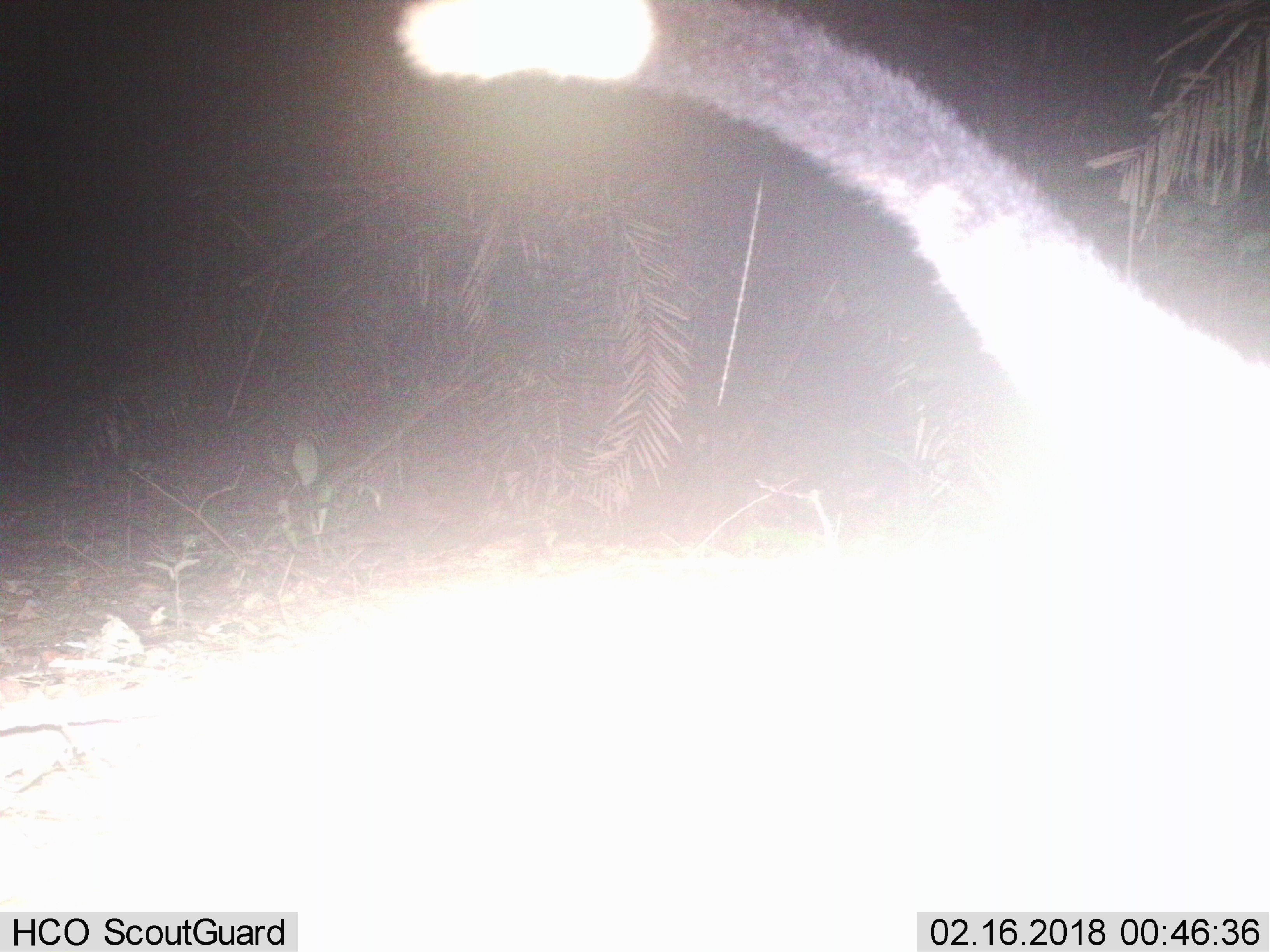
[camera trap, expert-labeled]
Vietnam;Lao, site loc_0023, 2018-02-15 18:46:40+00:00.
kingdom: Animalia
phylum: Chordata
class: Mammalia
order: Carnivora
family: Viverridae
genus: Paradoxurus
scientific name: Paradoxurus hermaphroditus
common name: common palm civet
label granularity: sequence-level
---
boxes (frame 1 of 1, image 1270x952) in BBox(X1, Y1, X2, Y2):
common palm civet: BBox(395, 0, 1268, 905)